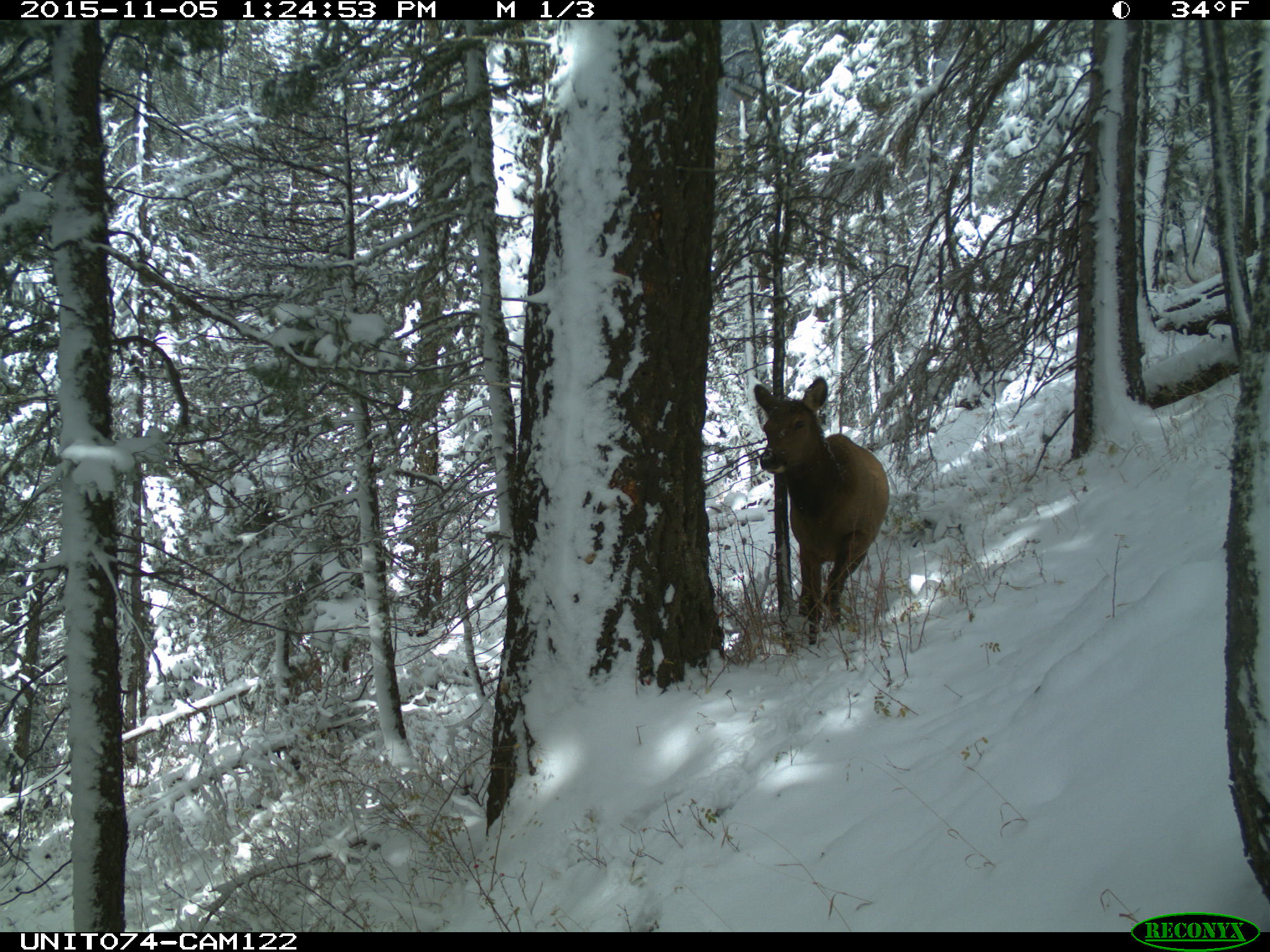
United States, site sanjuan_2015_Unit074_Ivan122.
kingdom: Animalia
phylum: Chordata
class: Mammalia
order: Artiodactyla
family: Cervidae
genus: Cervus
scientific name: Cervus elaphus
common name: red deer